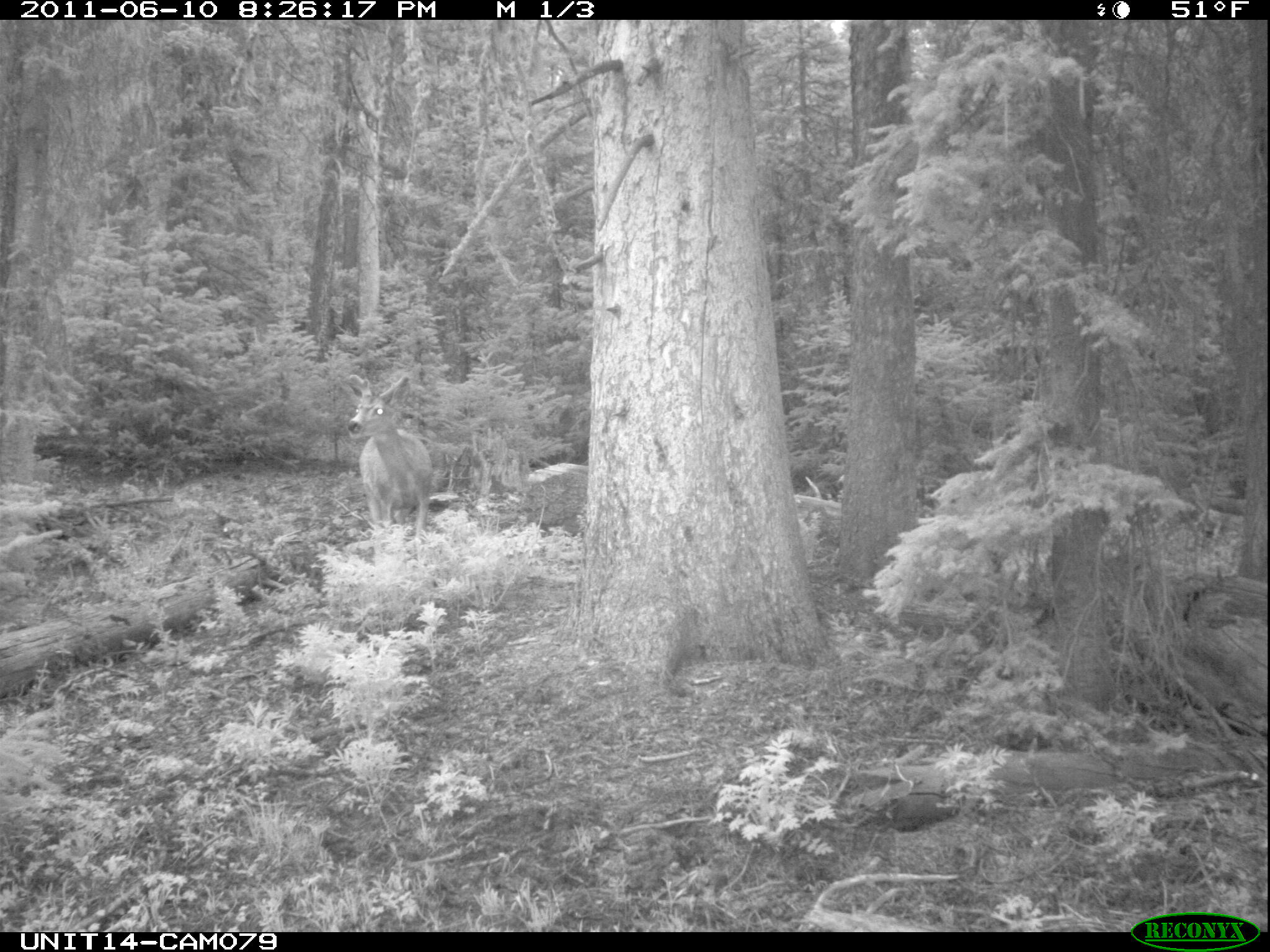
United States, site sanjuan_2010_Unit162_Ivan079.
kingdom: Animalia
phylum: Chordata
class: Mammalia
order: Artiodactyla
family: Cervidae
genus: Odocoileus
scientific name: Odocoileus hemionus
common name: mule deer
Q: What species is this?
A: Odocoileus hemionus (mule deer).